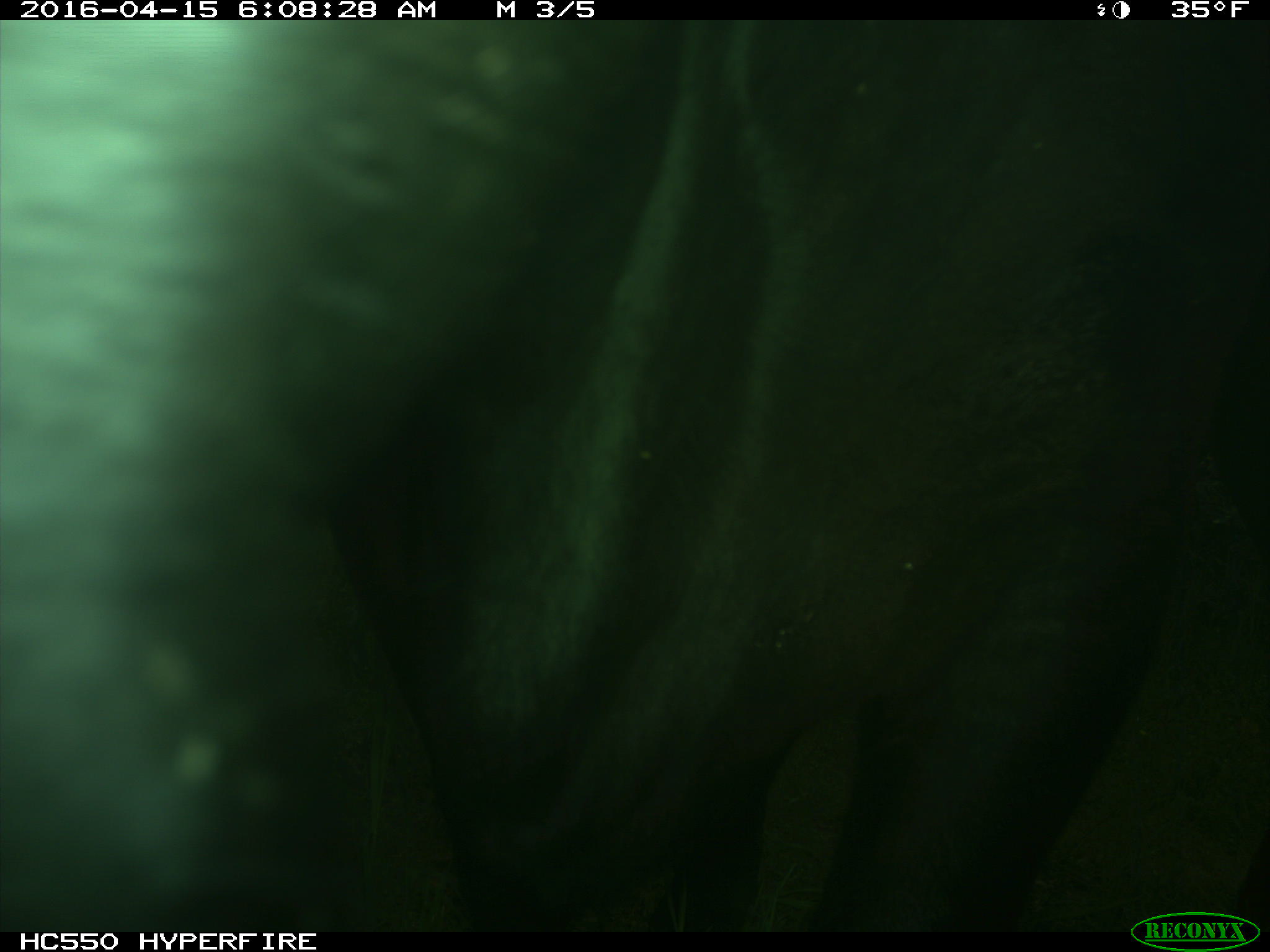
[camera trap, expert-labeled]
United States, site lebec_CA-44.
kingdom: Animalia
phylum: Chordata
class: Mammalia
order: Artiodactyla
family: Bovidae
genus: Bos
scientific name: Bos taurus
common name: domestic cow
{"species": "Bos taurus (domestic cow)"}